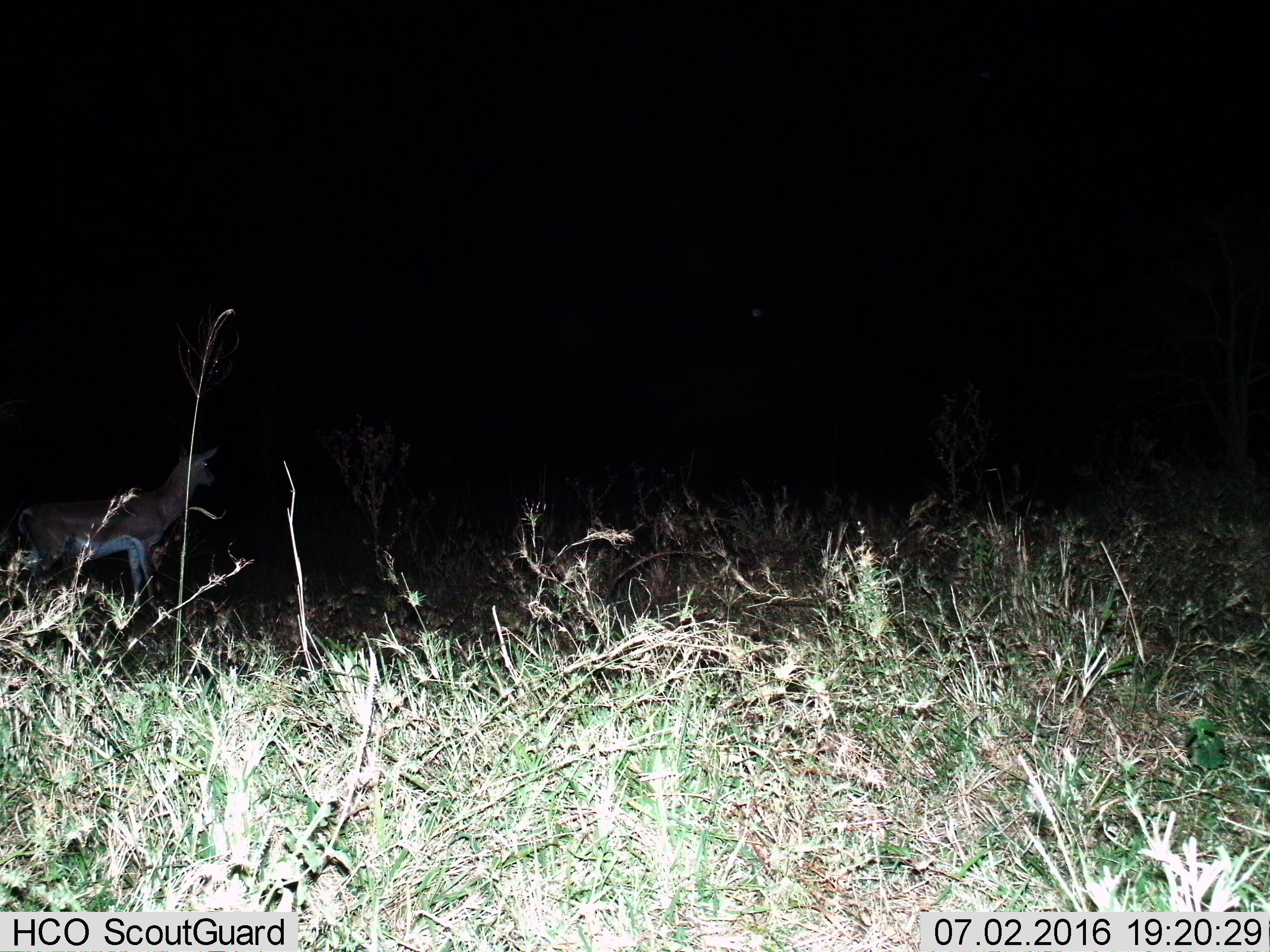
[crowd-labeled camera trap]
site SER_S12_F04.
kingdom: Animalia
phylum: Chordata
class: Mammalia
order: Artiodactyla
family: Bovidae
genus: Nanger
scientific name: Nanger granti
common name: grant's gazelle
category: gazellegrants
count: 1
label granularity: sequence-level